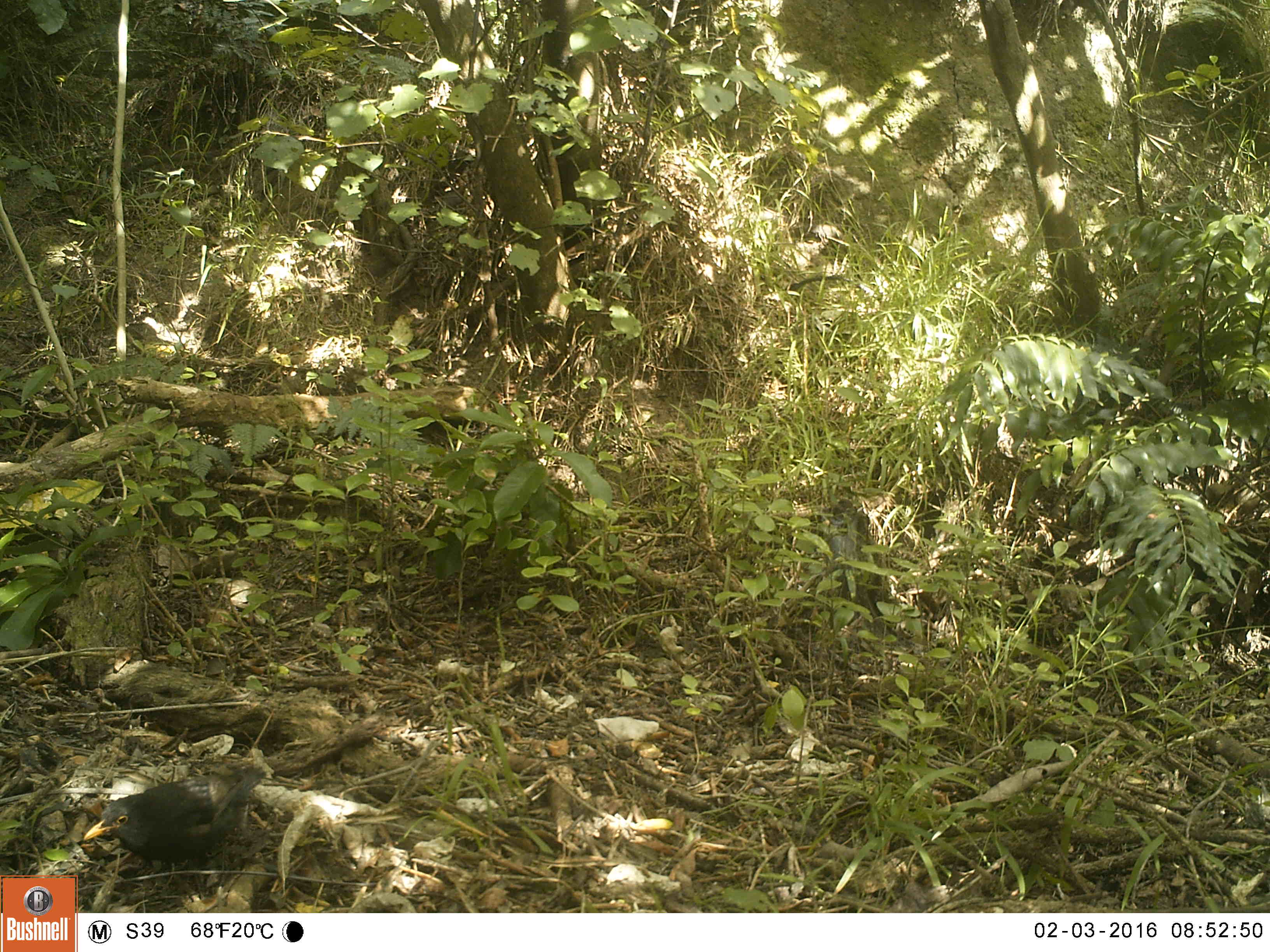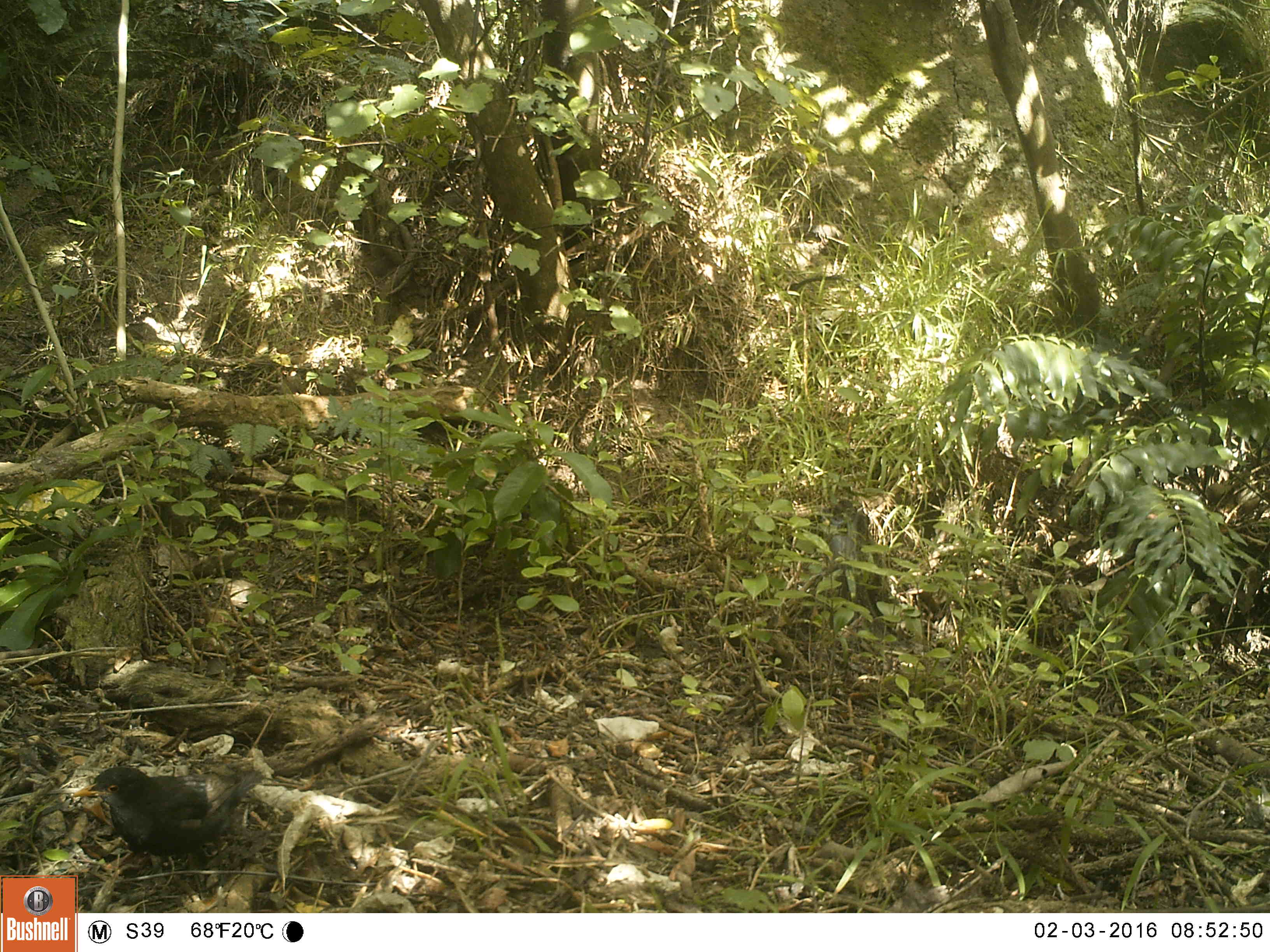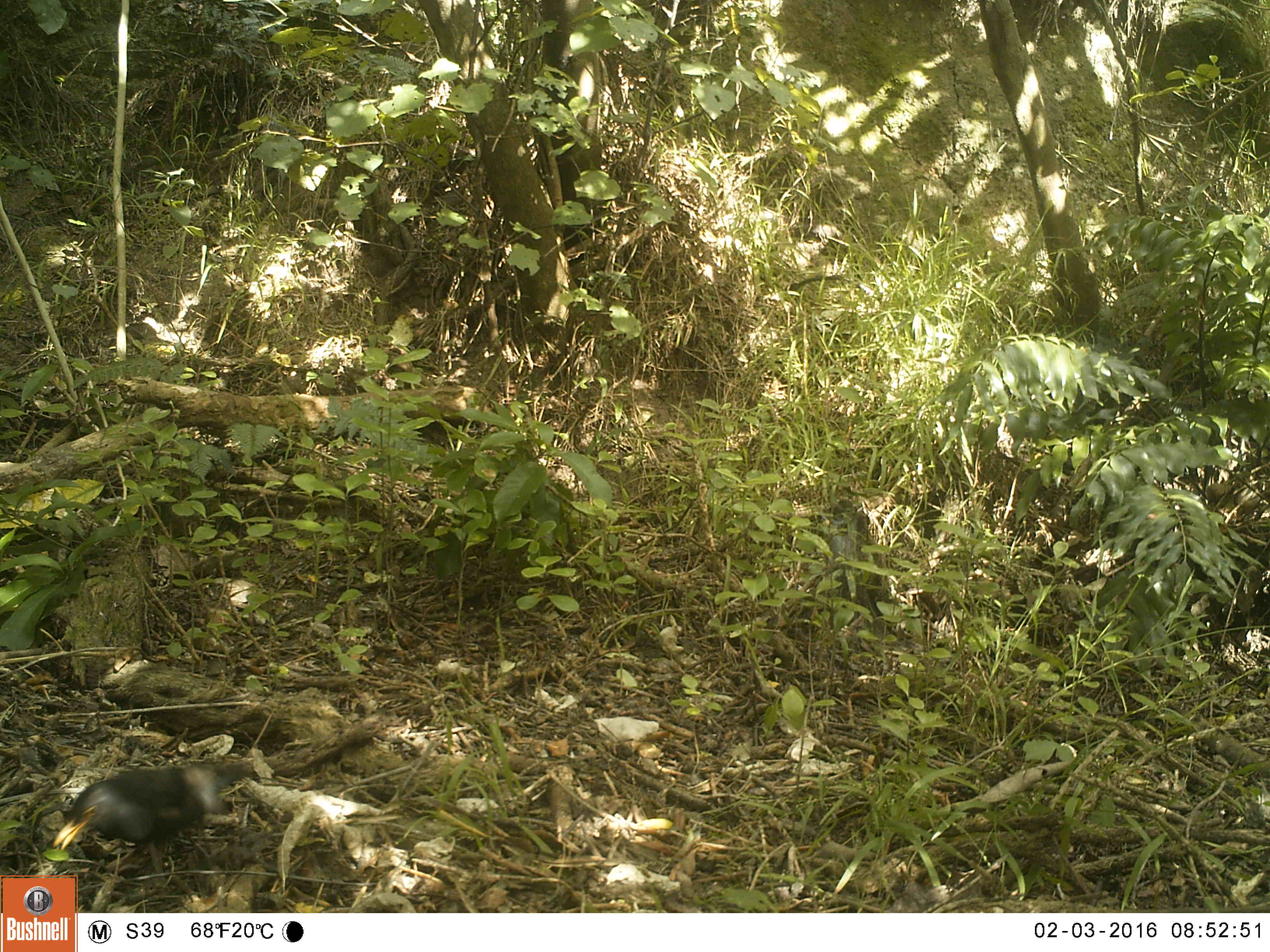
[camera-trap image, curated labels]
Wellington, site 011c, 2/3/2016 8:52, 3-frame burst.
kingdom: Animalia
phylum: Chordata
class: Aves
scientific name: Aves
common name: bird